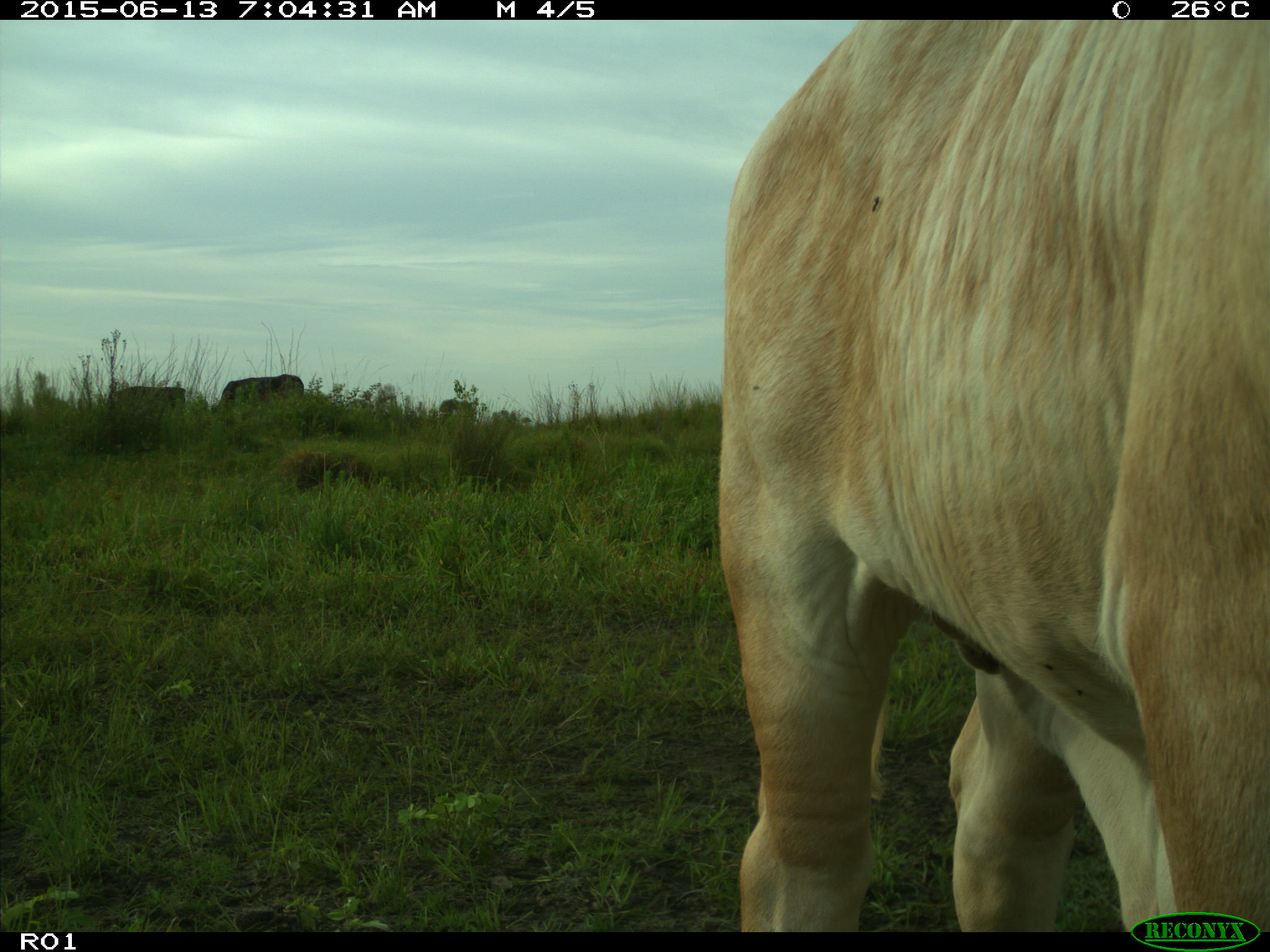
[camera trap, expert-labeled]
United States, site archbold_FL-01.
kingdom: Animalia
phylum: Chordata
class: Mammalia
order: Artiodactyla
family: Bovidae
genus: Bos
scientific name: Bos taurus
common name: domestic cow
Bos taurus (domestic cow).